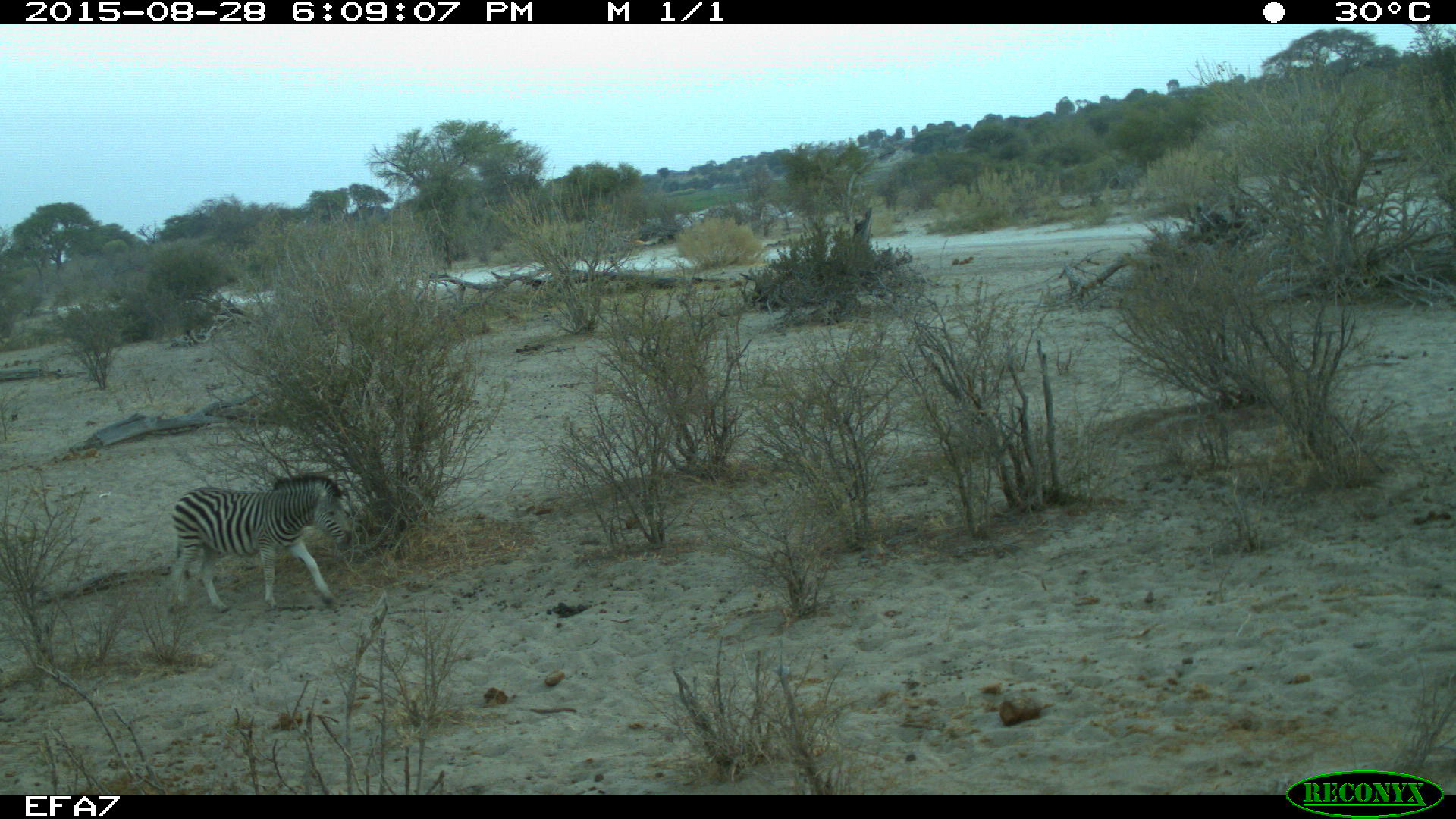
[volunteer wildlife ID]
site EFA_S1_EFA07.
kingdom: Animalia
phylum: Chordata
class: Mammalia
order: Perissodactyla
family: Equidae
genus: Equus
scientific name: Equus quagga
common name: plains zebra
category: zebraplains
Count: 1.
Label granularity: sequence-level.